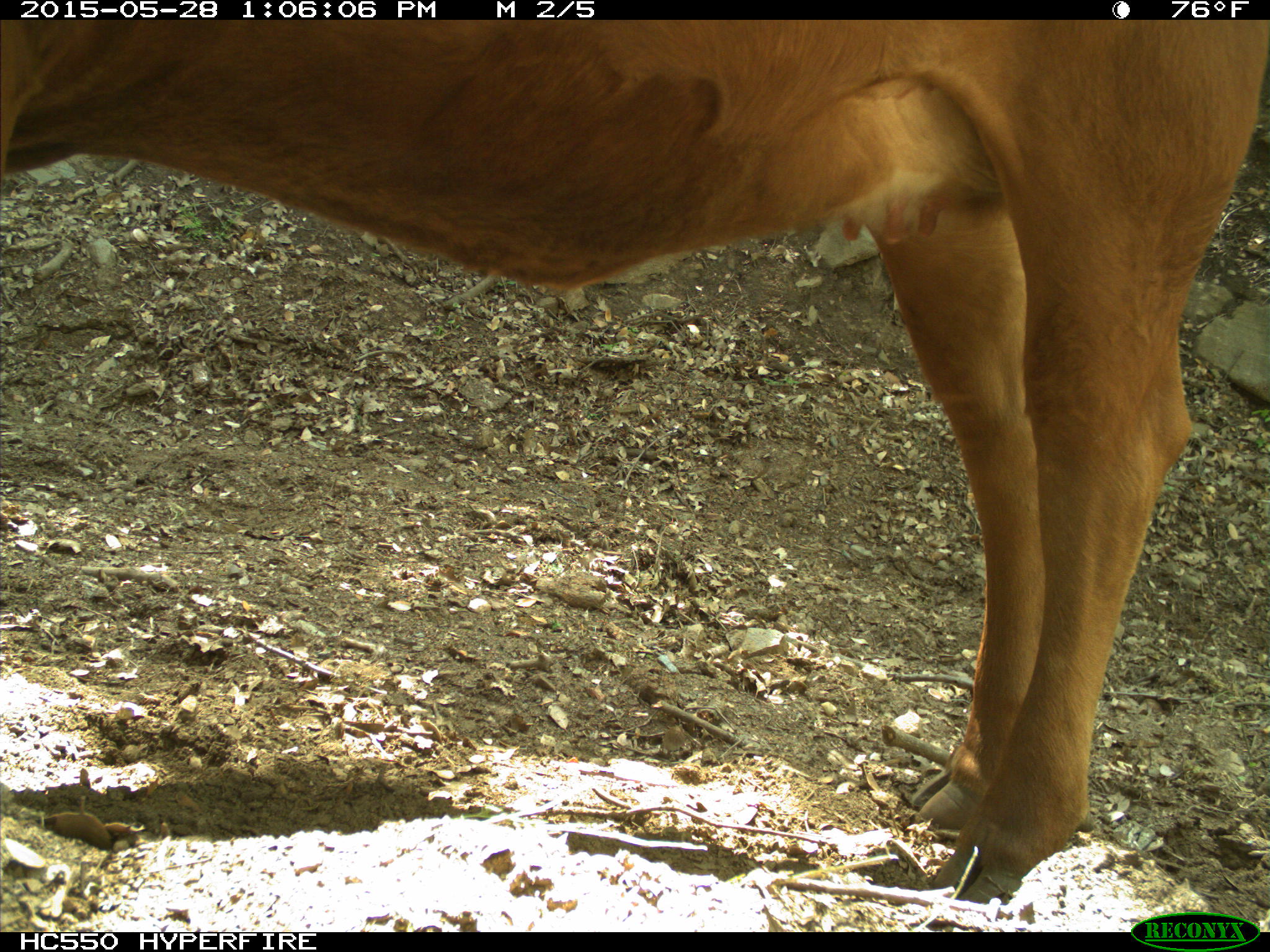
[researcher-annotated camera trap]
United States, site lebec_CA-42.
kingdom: Animalia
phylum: Chordata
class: Mammalia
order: Artiodactyla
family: Bovidae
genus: Bos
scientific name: Bos taurus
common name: domestic cow